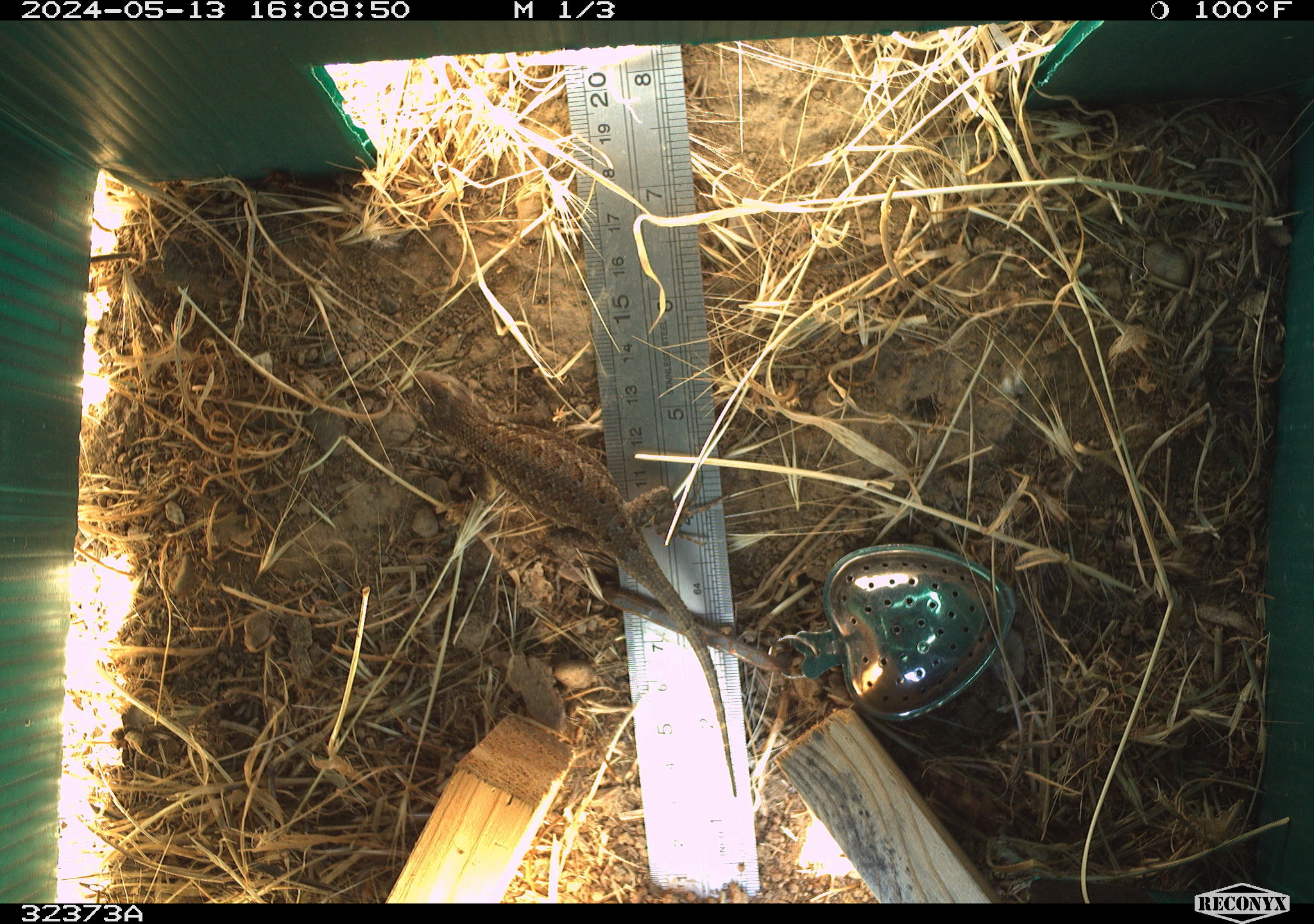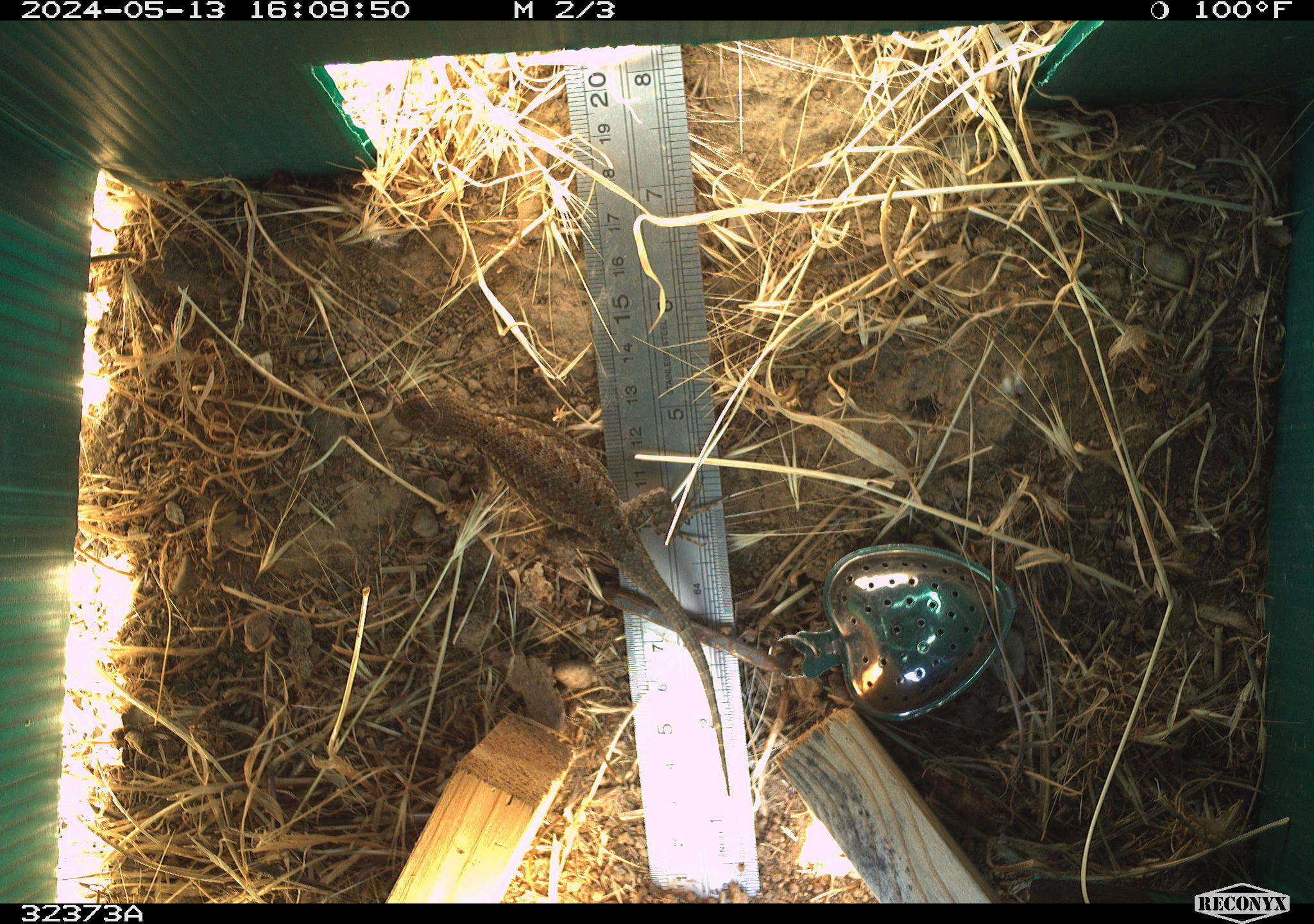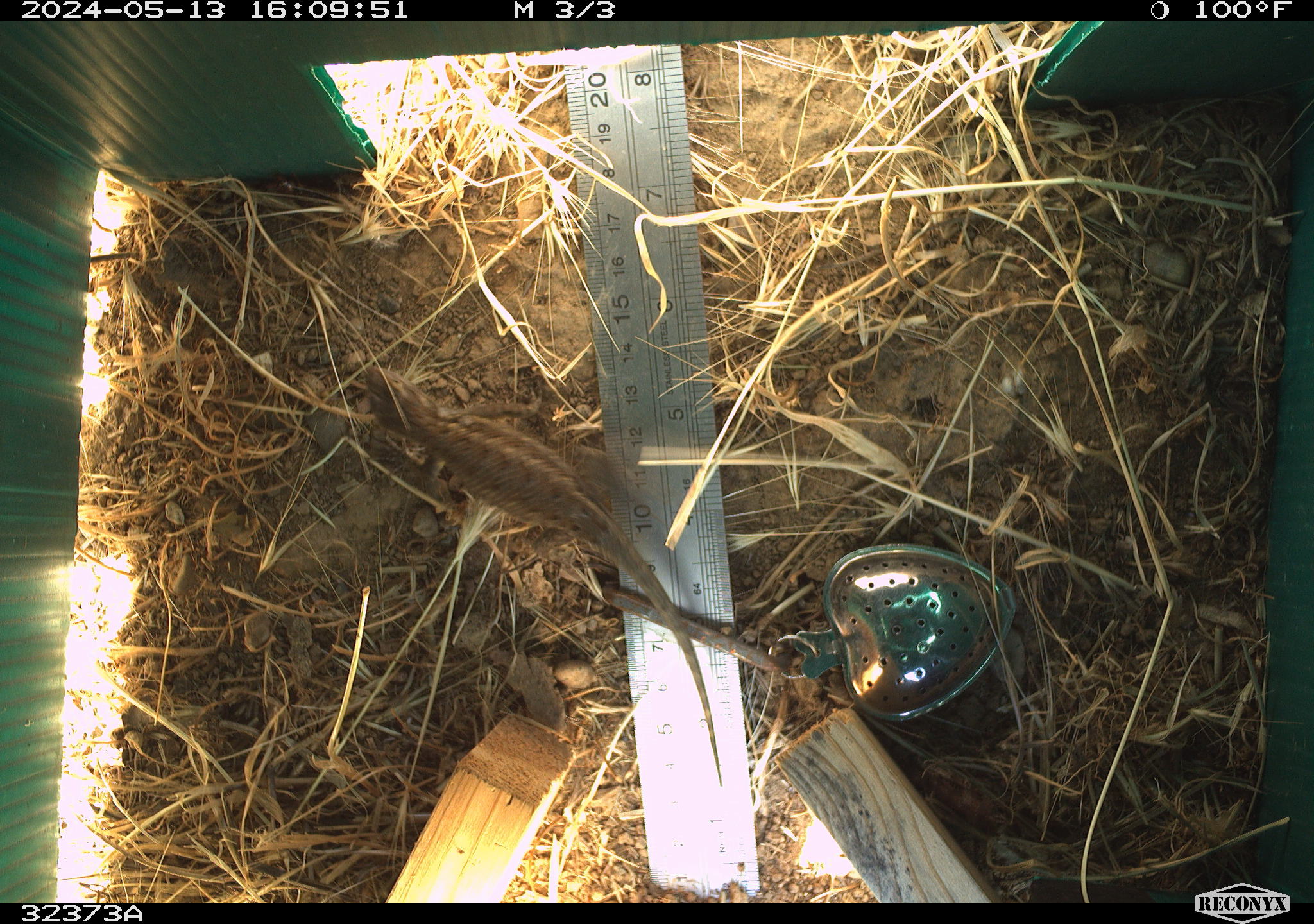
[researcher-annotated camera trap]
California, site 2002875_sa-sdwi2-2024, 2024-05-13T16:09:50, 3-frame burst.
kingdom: Animalia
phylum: Chordata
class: Reptilia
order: Squamata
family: Phrynosomatidae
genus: Sceloporus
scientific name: Sceloporus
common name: spiny lizards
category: sceloporus species